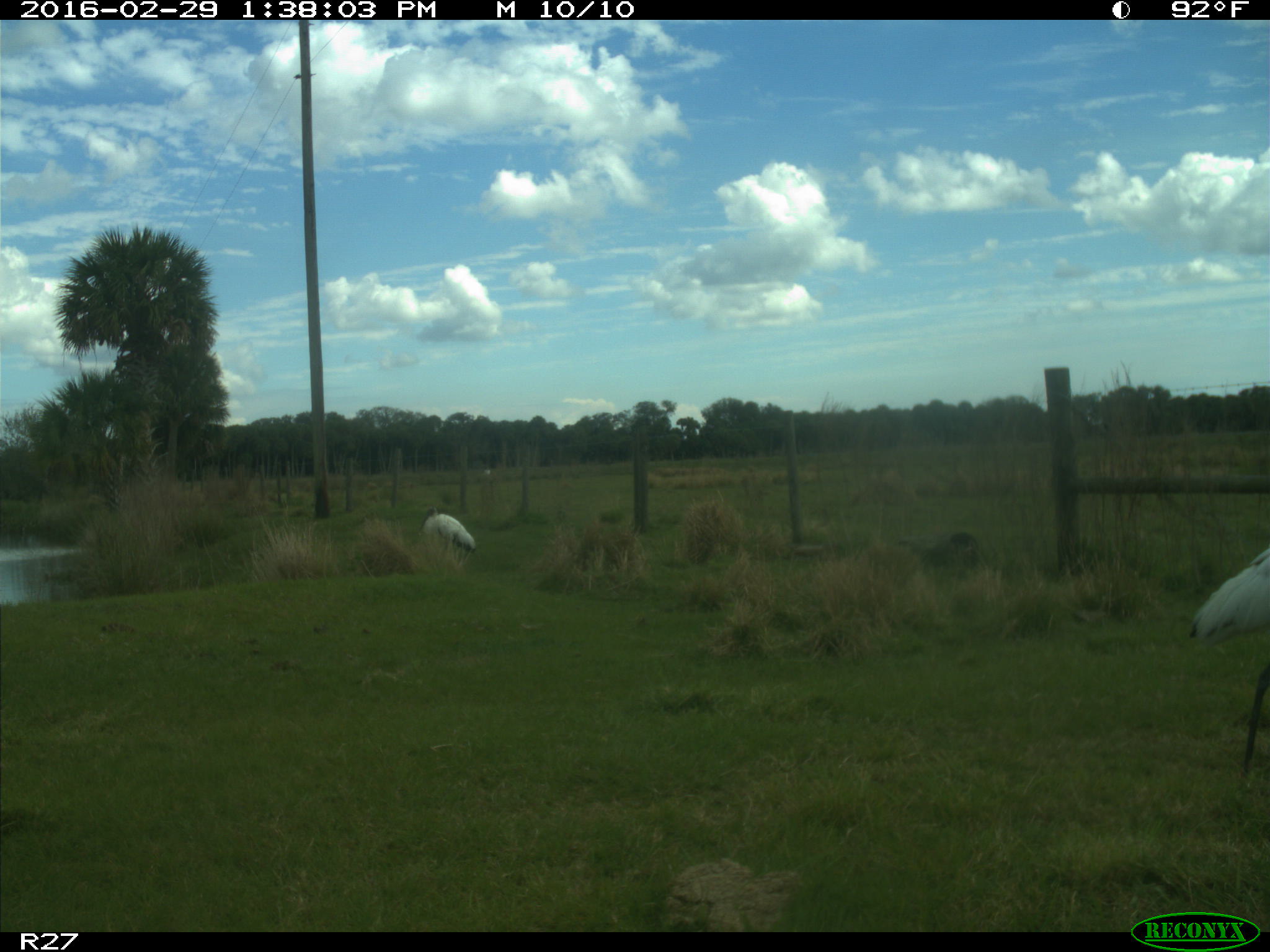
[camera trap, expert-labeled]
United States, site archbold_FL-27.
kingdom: Animalia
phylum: Chordata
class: Aves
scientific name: Aves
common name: birds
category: unidentified bird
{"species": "unidentified bird (birds) (Aves)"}